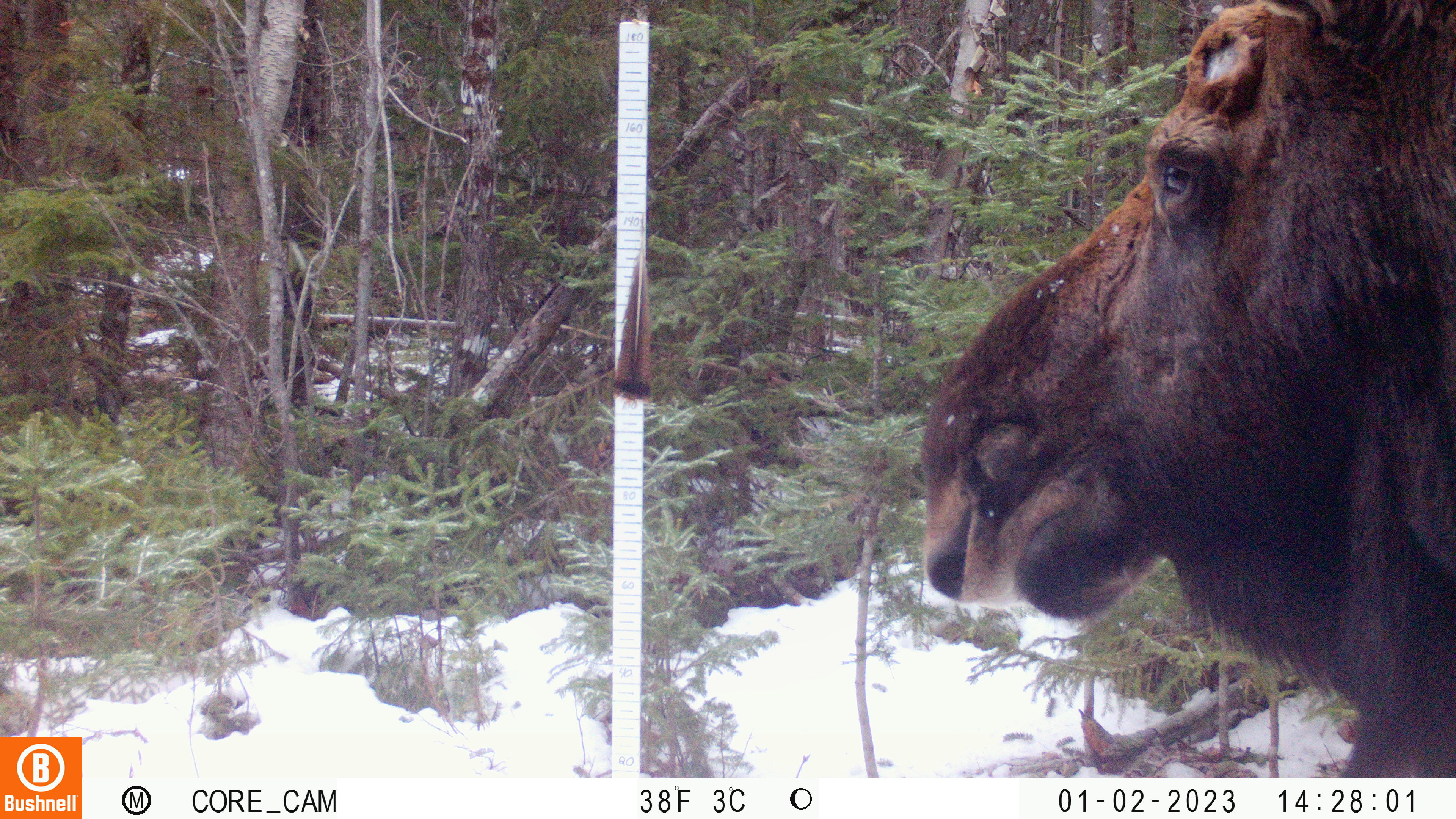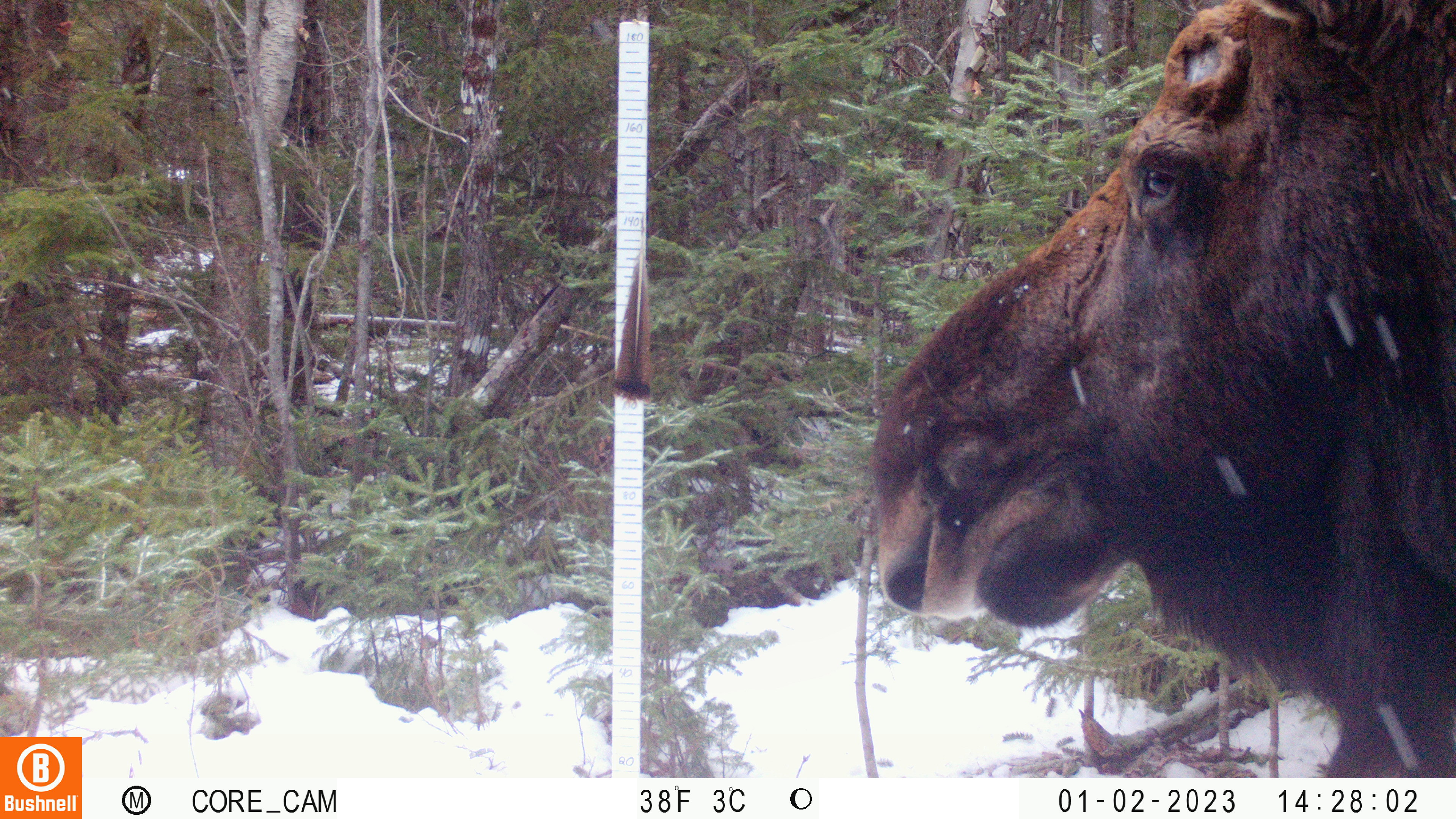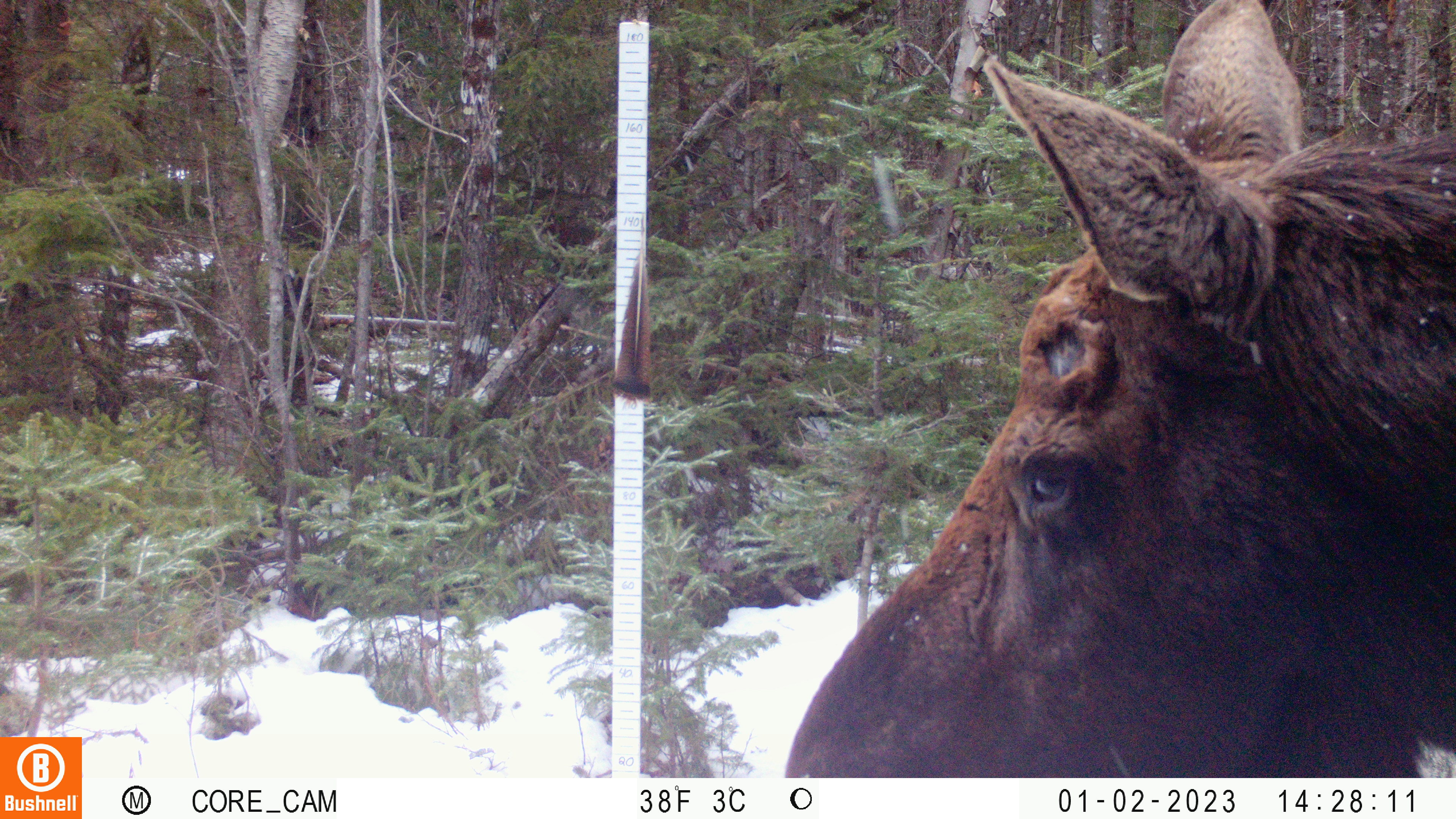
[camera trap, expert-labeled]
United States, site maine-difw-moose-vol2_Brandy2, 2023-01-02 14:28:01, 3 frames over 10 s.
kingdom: Animalia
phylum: Chordata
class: Mammalia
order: Artiodactyla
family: Cervidae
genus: Alces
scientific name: Alces alces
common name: moose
Moose (Alces alces).